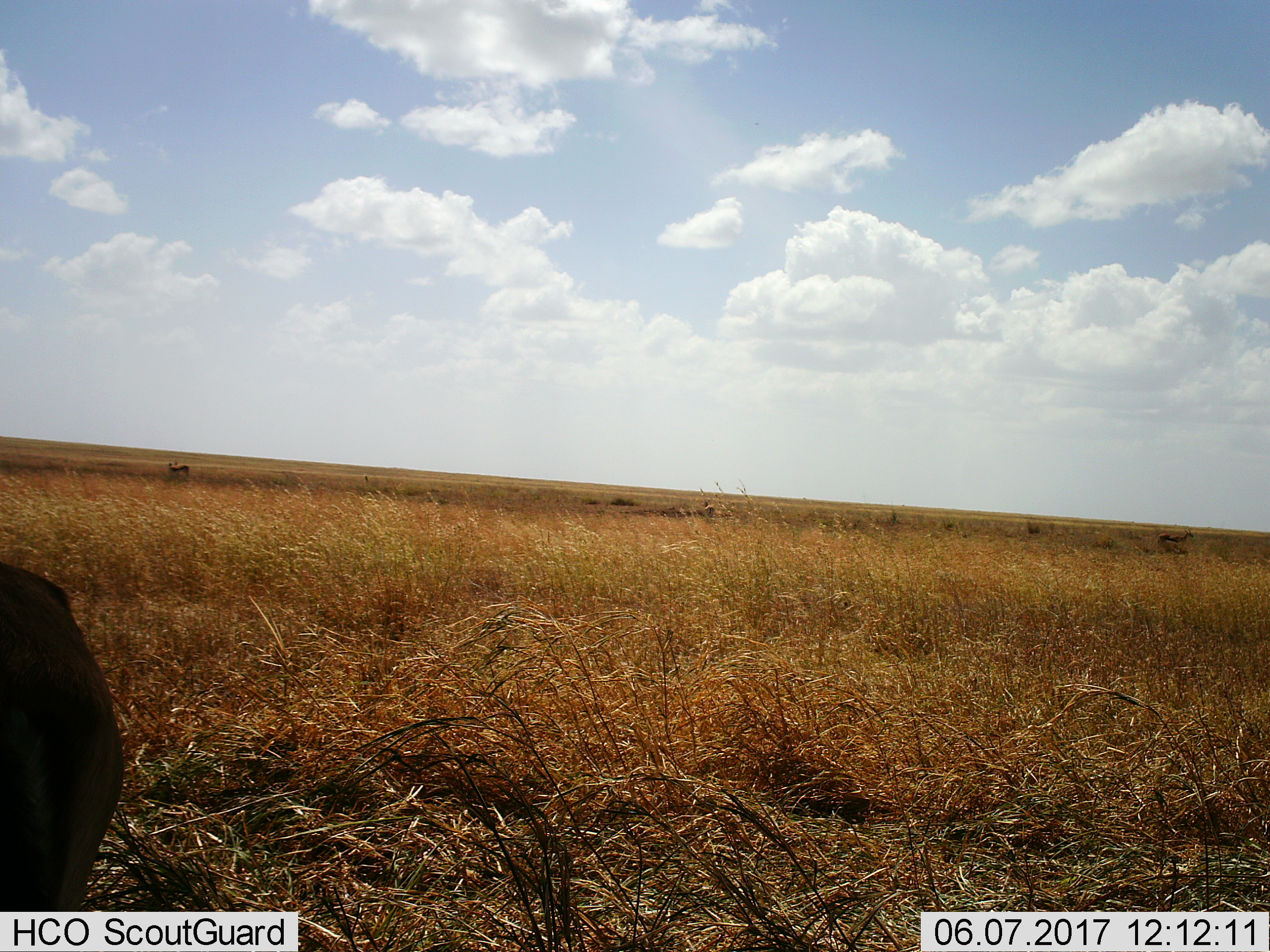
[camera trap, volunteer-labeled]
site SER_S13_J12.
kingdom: Animalia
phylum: Chordata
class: Mammalia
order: Artiodactyla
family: Bovidae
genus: Eudorcas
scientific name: Eudorcas thomsonii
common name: thomson's gazelle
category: gazellethomsons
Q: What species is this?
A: Gazellethomsons (thomson's gazelle) (Eudorcas thomsonii).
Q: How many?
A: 3.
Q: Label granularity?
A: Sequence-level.